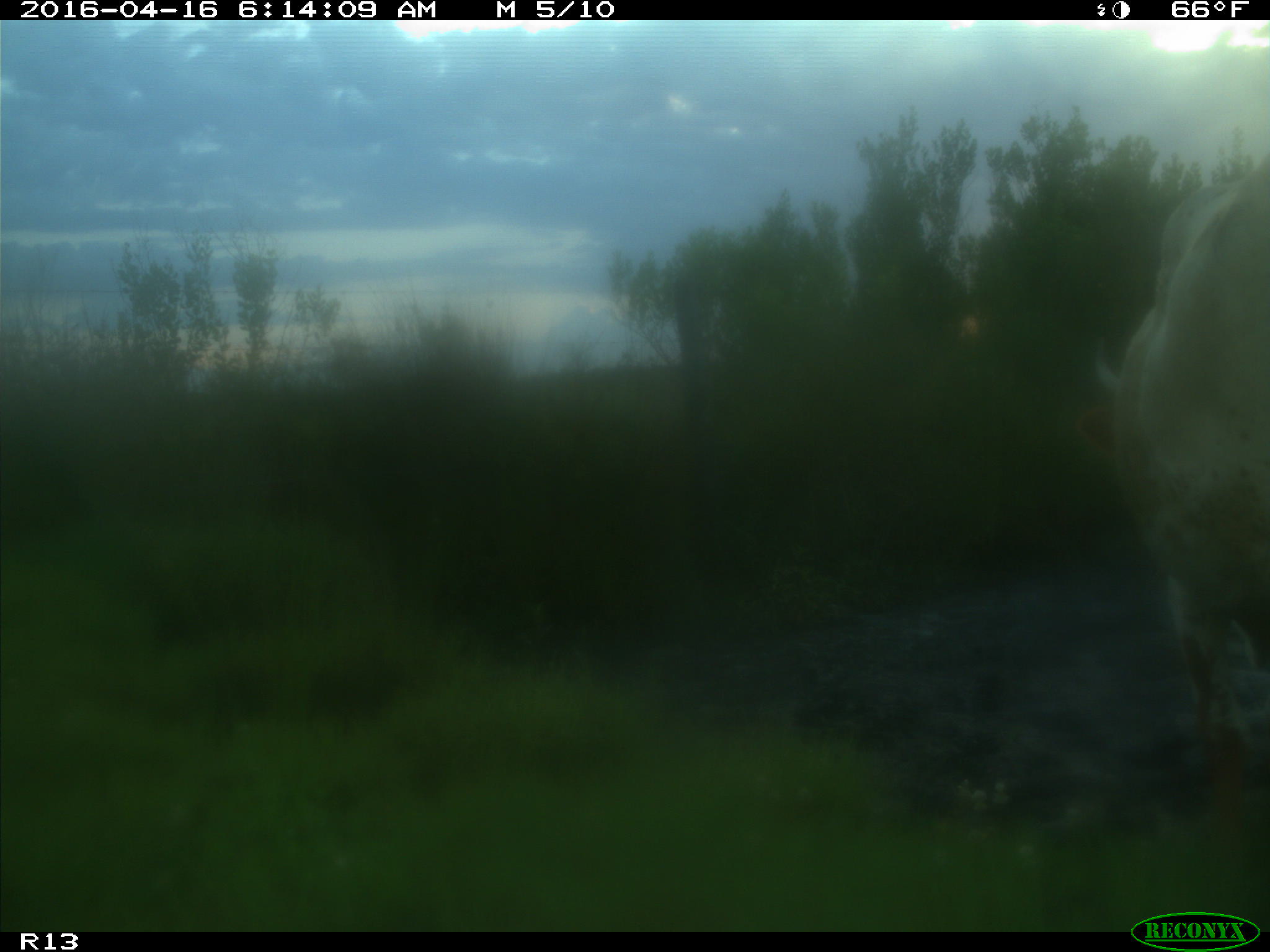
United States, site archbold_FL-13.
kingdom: Animalia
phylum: Chordata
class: Mammalia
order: Artiodactyla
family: Bovidae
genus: Bos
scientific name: Bos taurus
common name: domestic cow